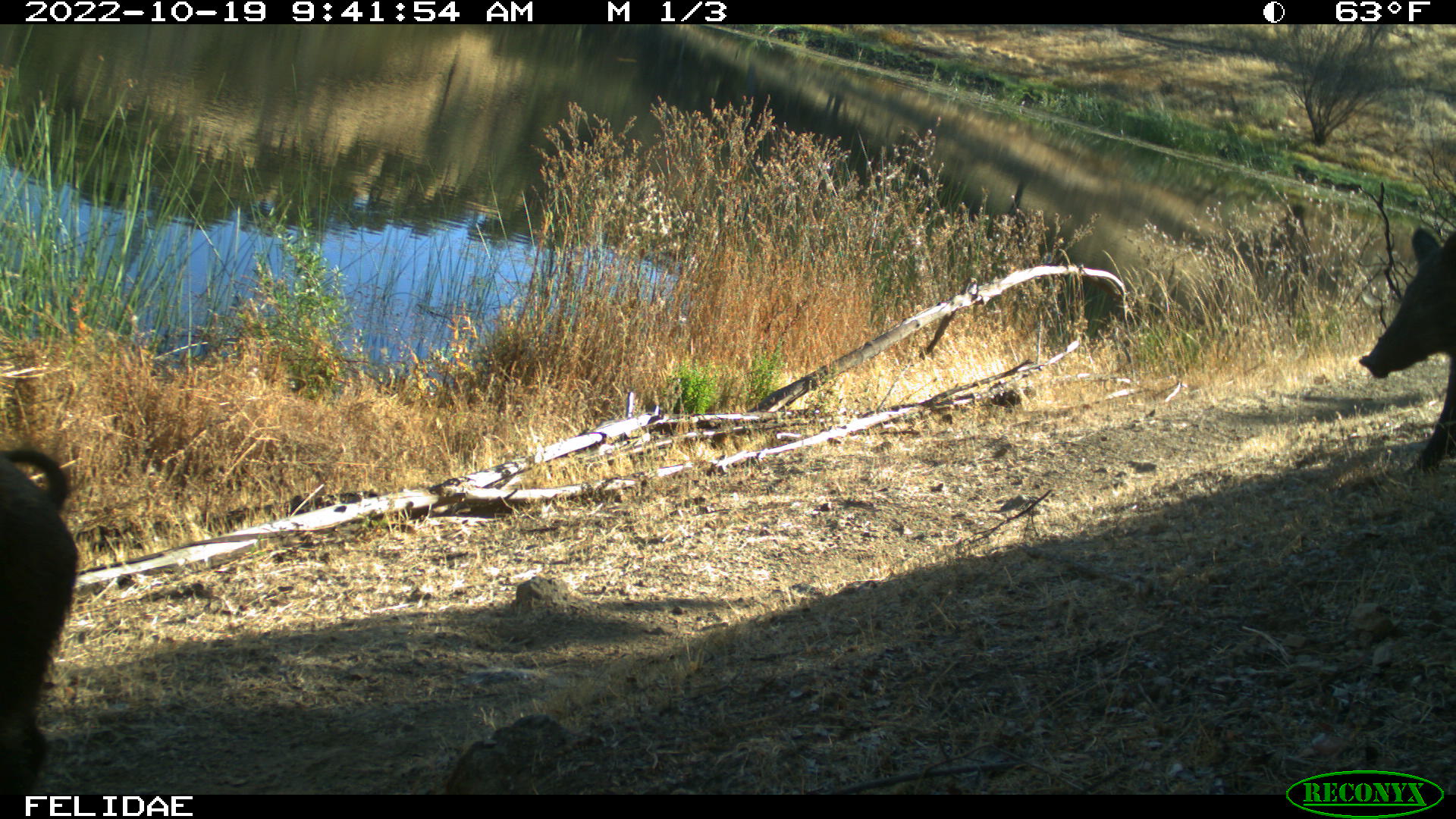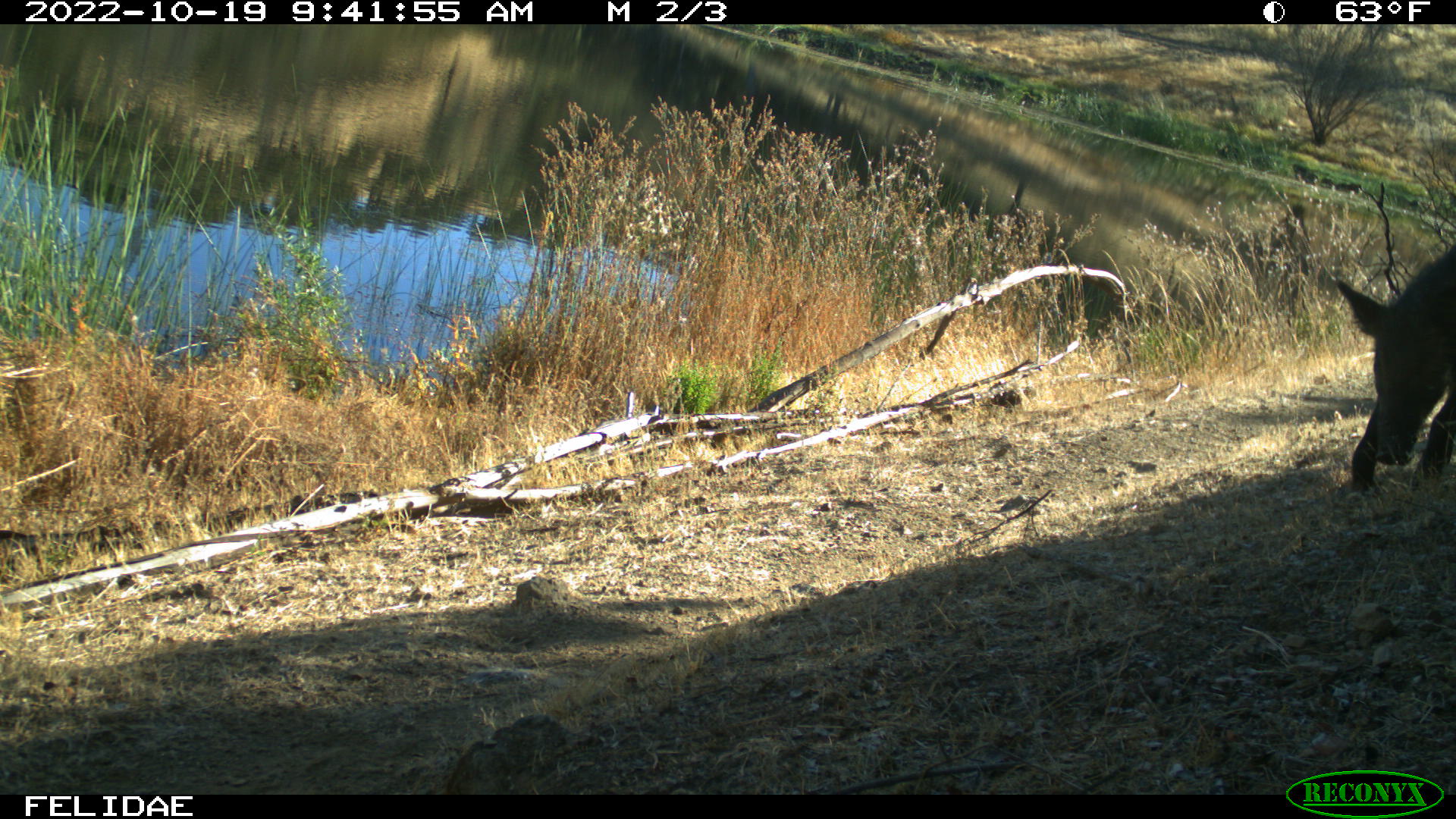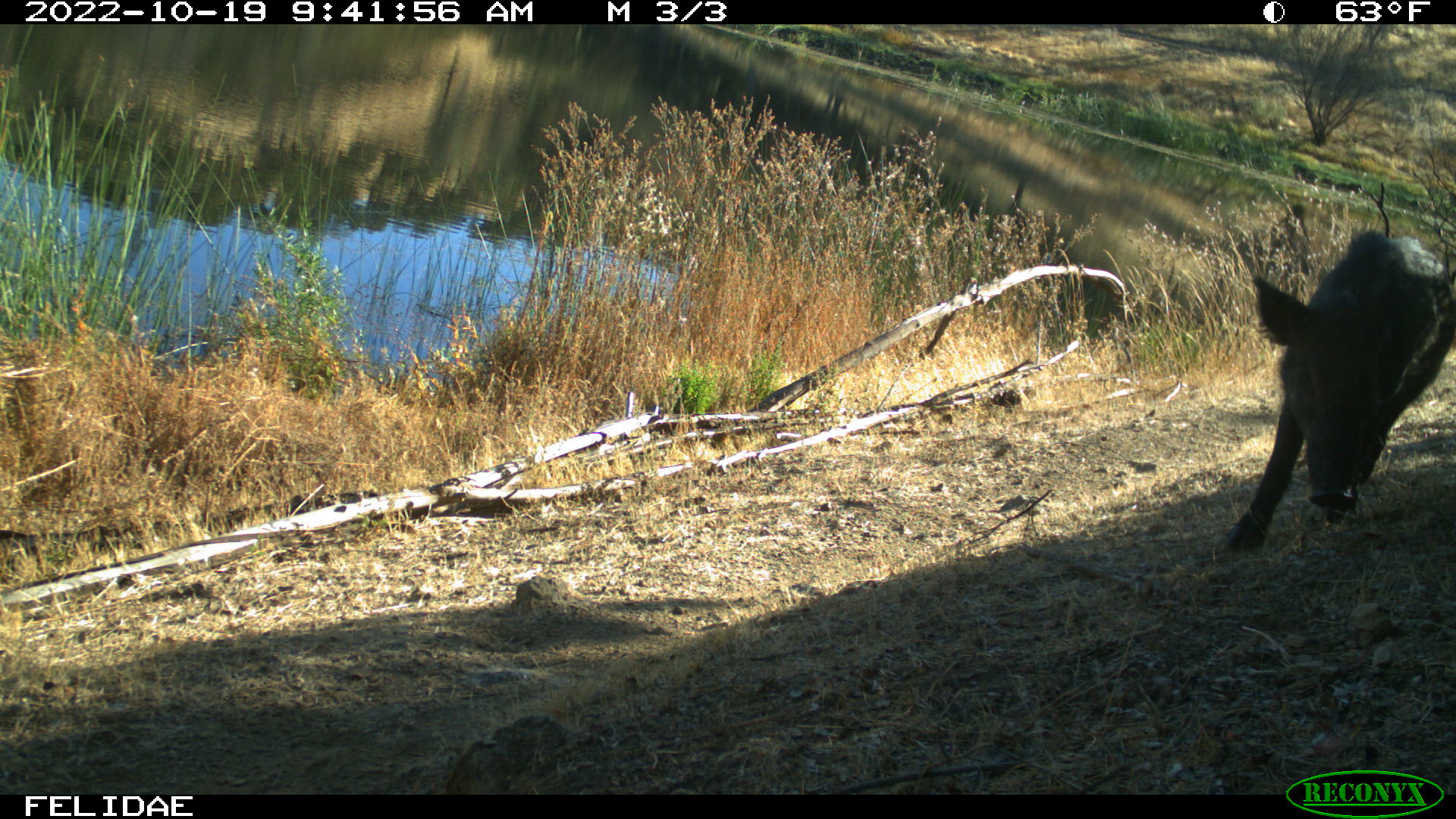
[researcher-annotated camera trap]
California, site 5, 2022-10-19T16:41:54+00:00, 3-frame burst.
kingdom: Animalia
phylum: Chordata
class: Mammalia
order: Artiodactyla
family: Suidae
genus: Sus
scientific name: Sus scrofa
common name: wild boar